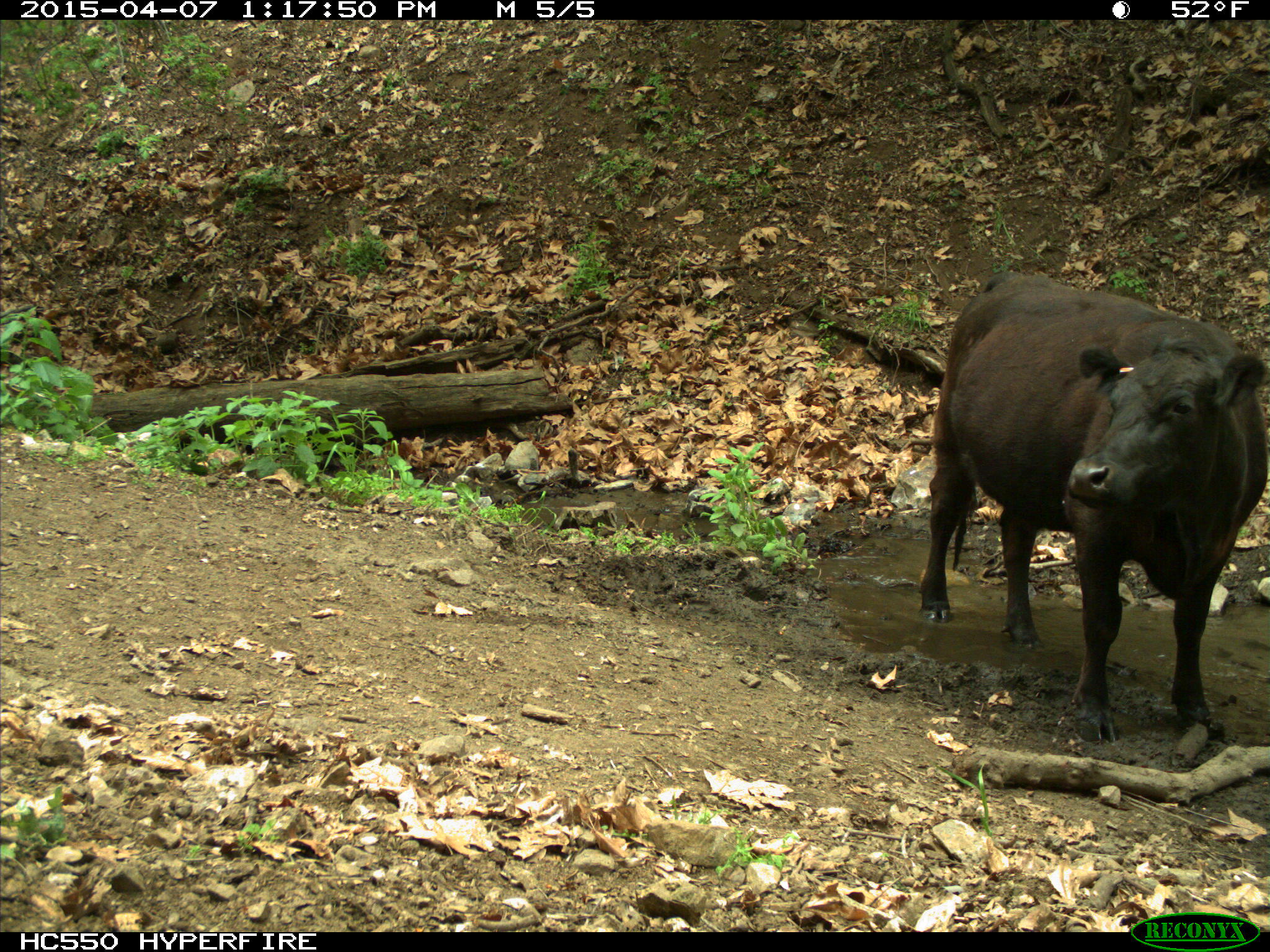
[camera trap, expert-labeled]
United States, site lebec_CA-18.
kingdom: Animalia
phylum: Chordata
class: Mammalia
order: Artiodactyla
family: Bovidae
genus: Bos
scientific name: Bos taurus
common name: domestic cow